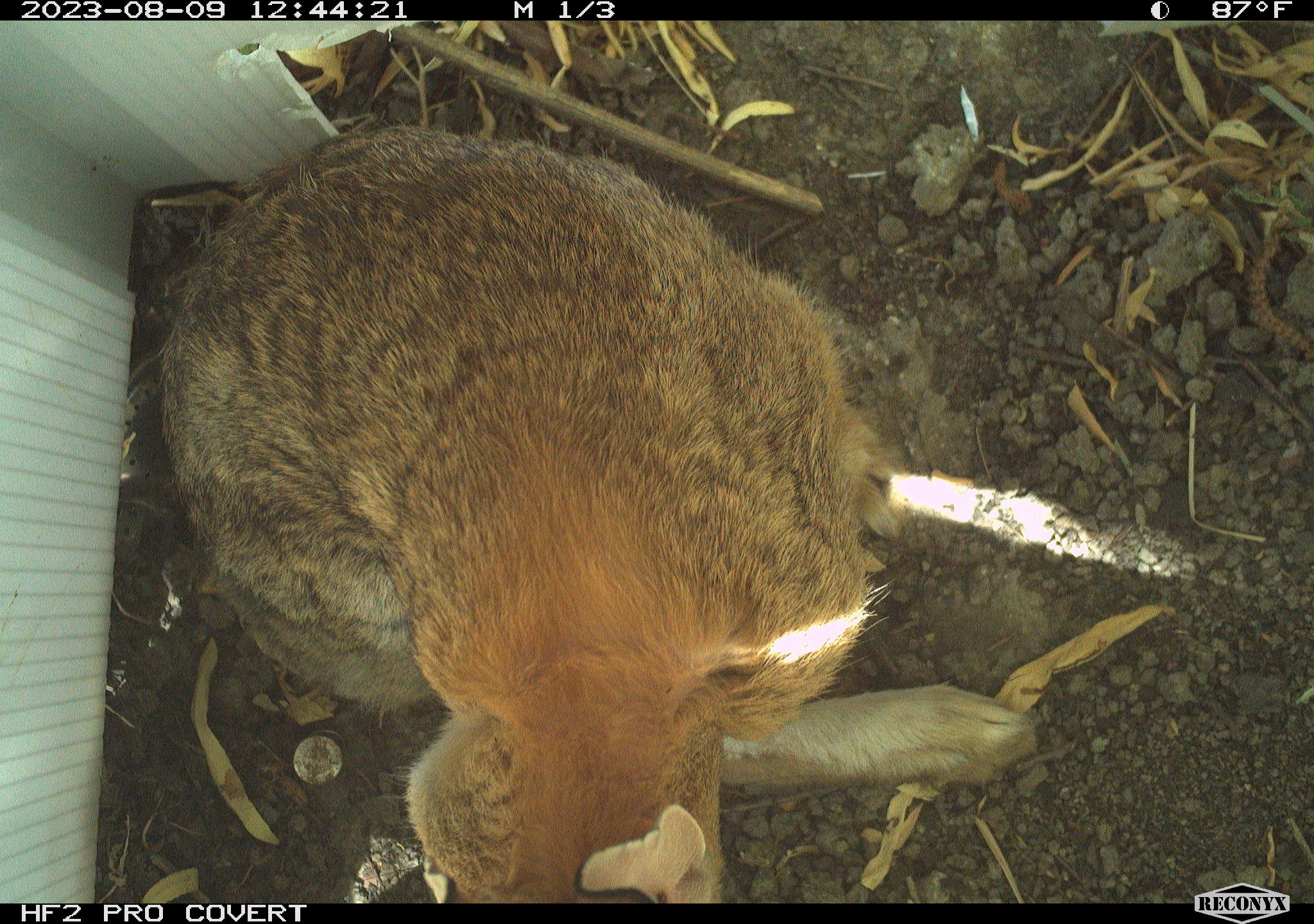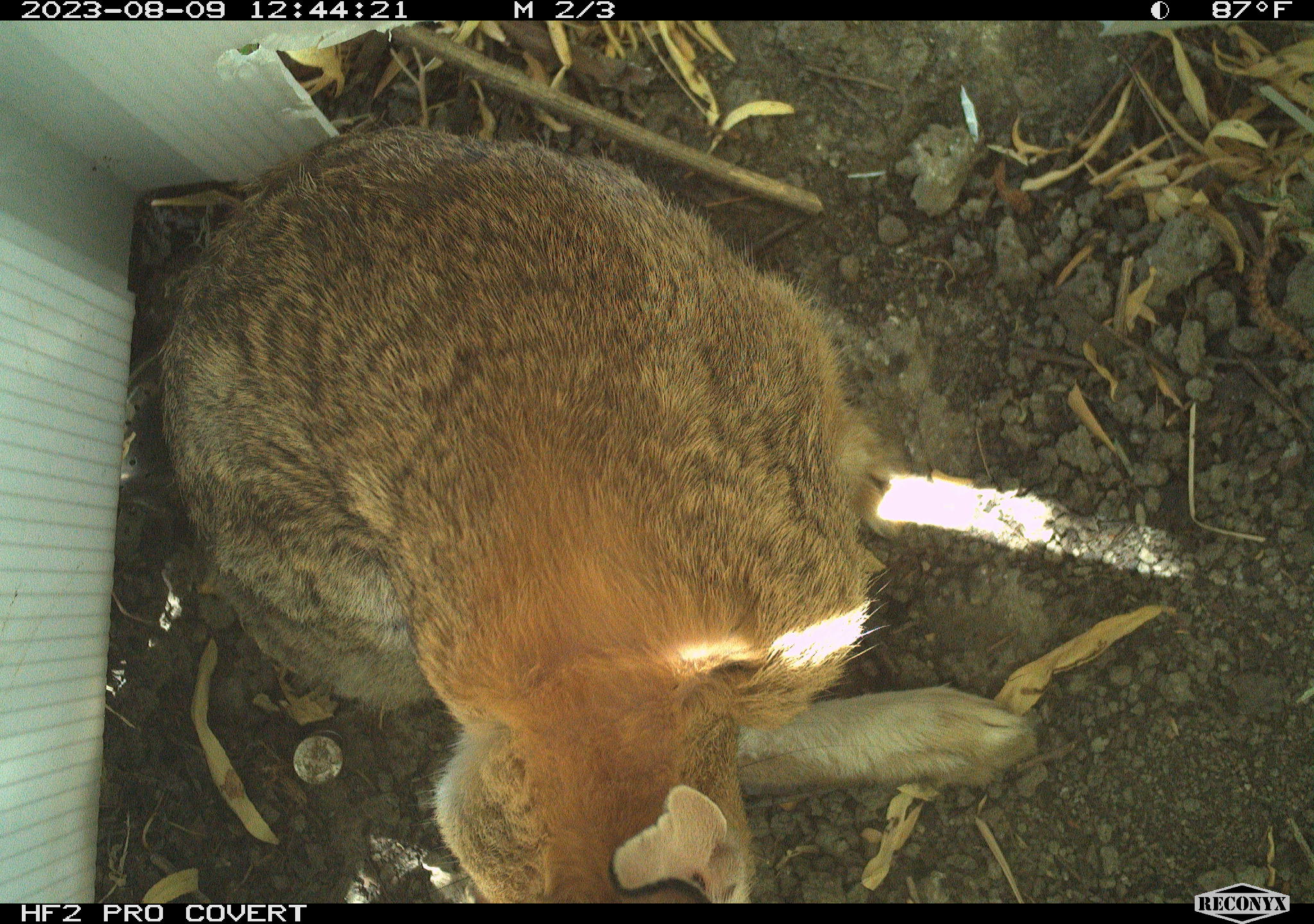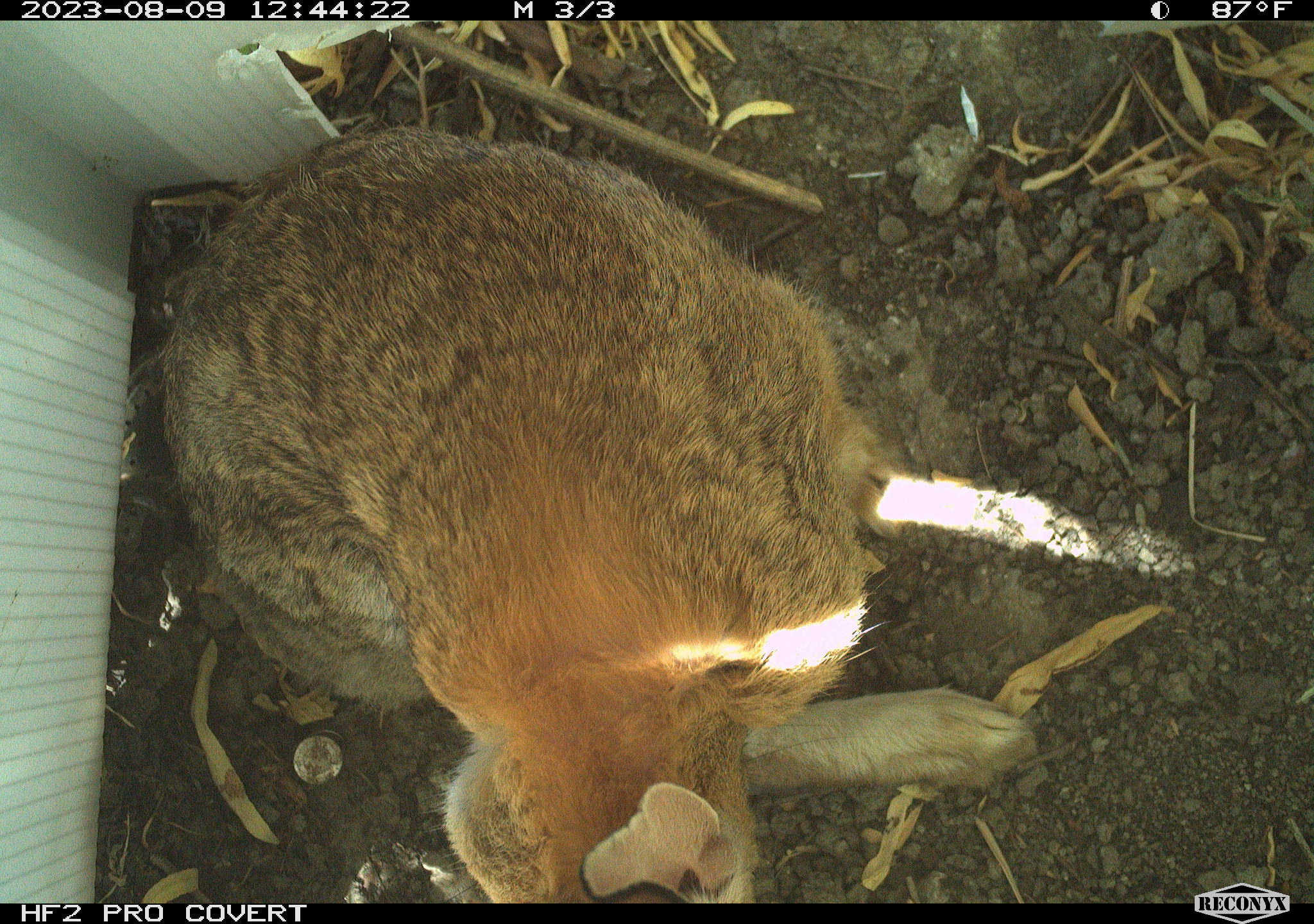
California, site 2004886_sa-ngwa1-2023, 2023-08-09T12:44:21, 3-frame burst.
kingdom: Animalia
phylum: Chordata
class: Mammalia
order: Lagomorpha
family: Leporidae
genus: Sylvilagus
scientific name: Sylvilagus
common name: cottontail rabbits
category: sylvilagus species